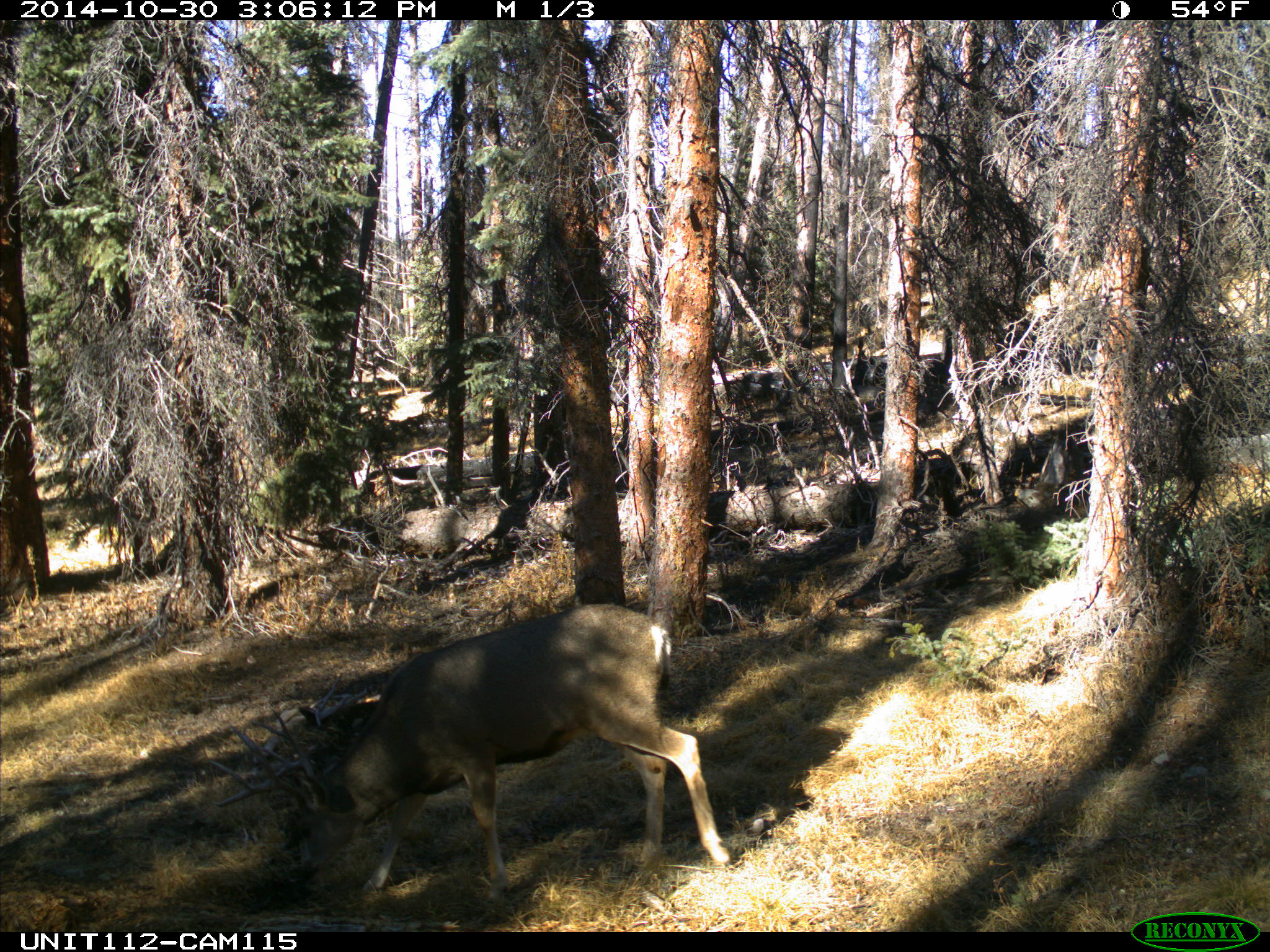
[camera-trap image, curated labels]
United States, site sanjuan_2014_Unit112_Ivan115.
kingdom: Animalia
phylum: Chordata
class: Mammalia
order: Artiodactyla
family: Cervidae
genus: Odocoileus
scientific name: Odocoileus hemionus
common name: mule deer